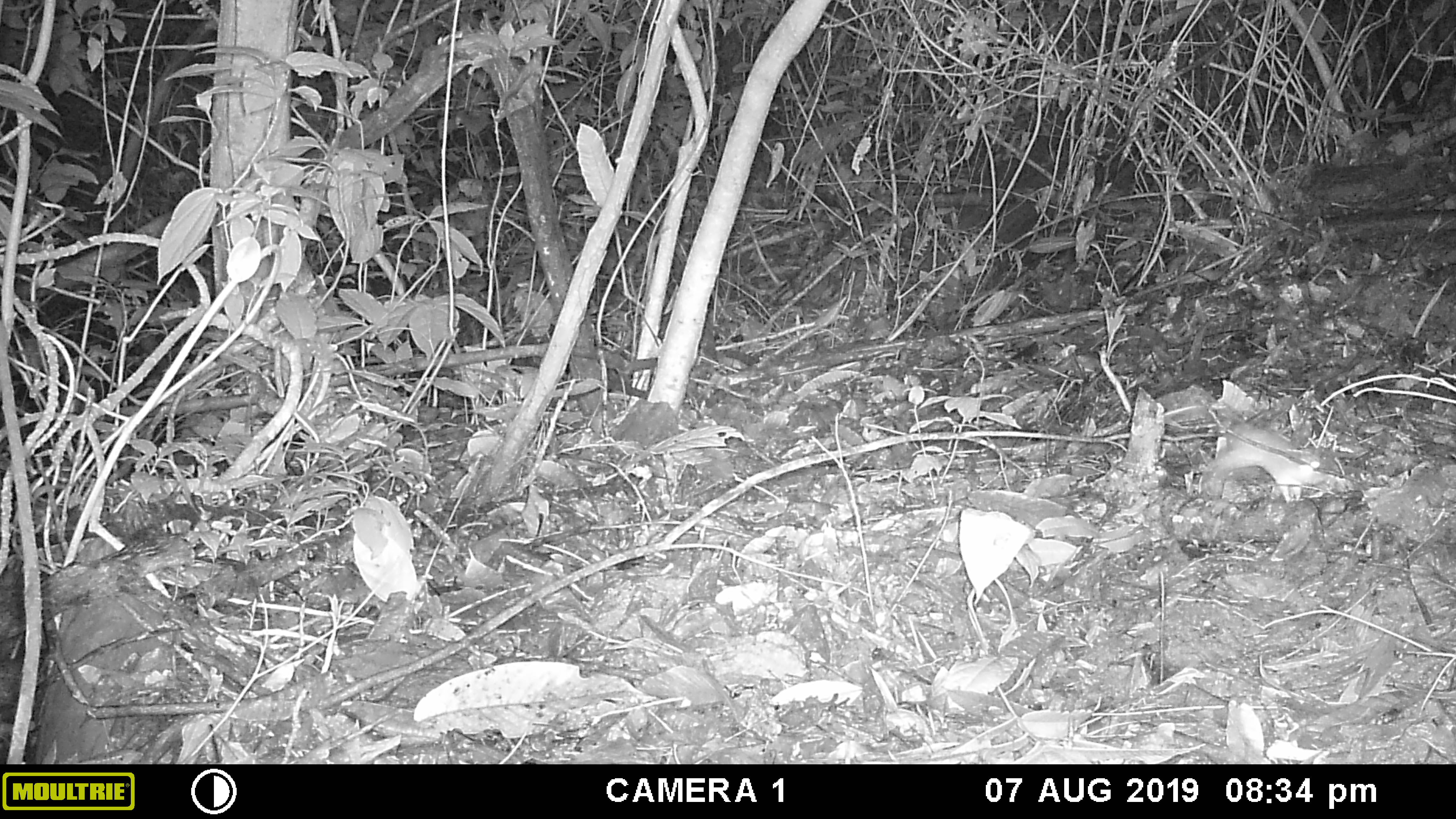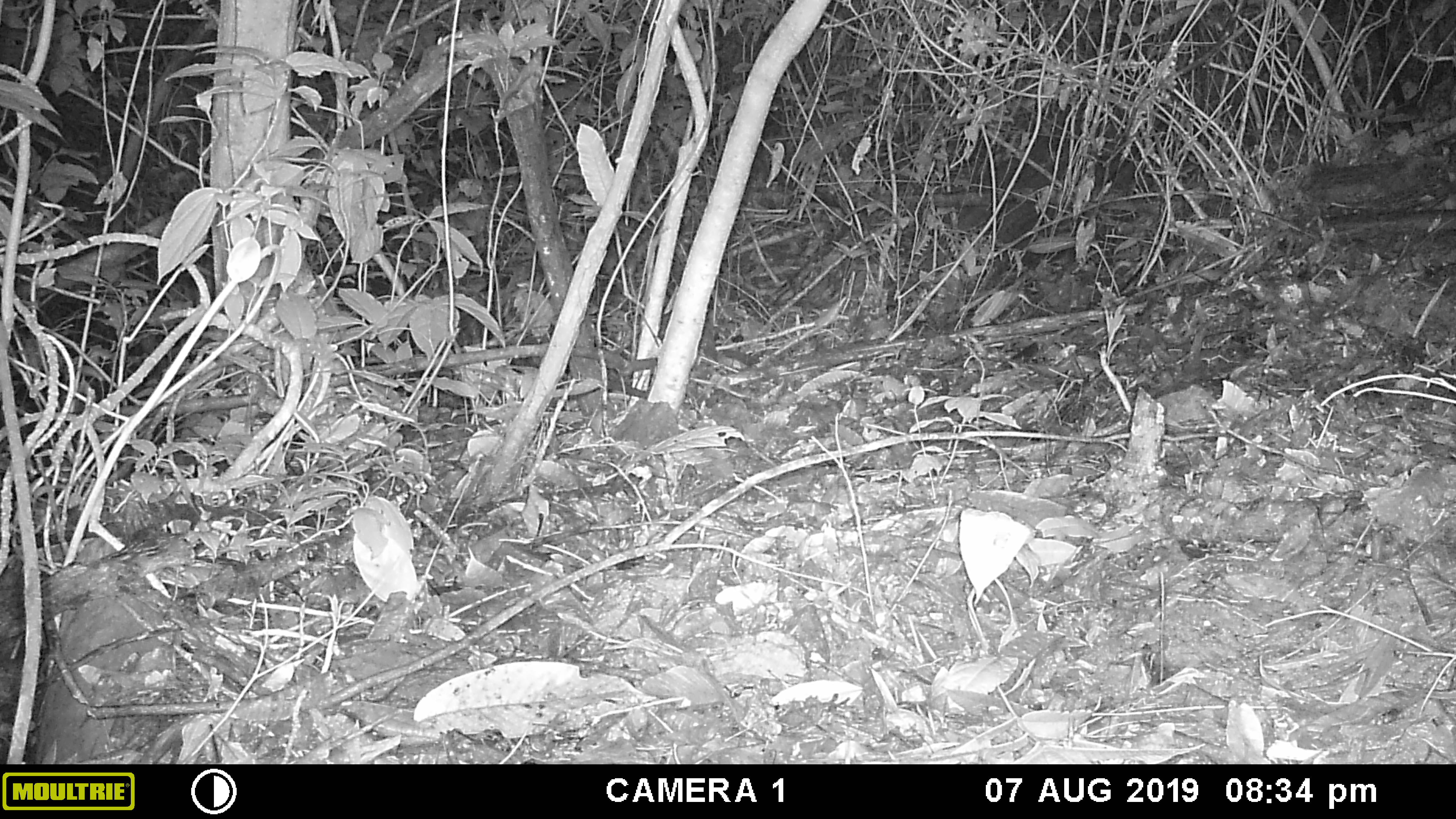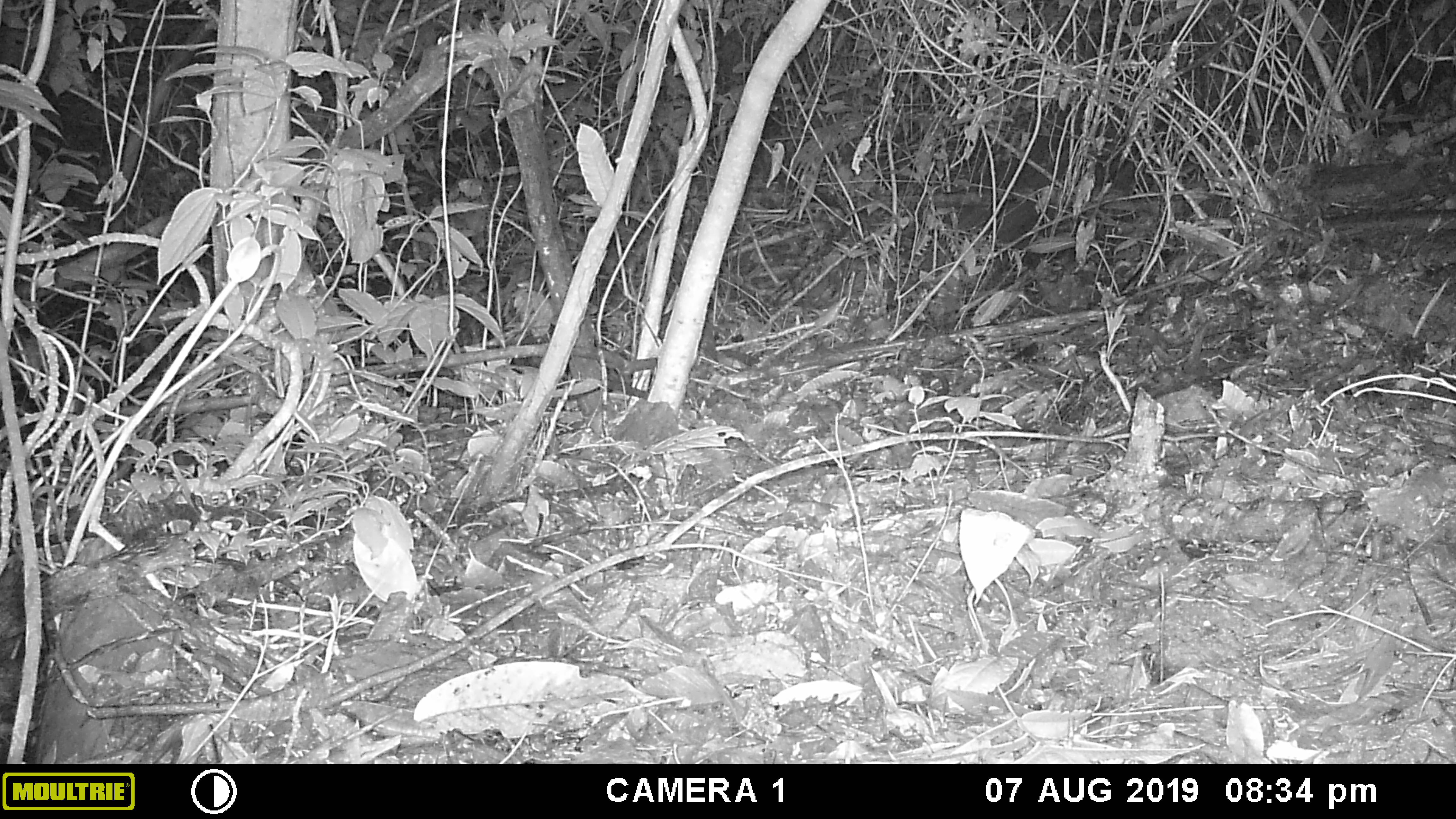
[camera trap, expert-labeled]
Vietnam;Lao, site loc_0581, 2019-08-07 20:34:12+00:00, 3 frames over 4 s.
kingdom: Animalia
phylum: Chordata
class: Mammalia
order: Rodentia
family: Muridae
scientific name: Muridae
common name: old-world mice and rats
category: unidentified murid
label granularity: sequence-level